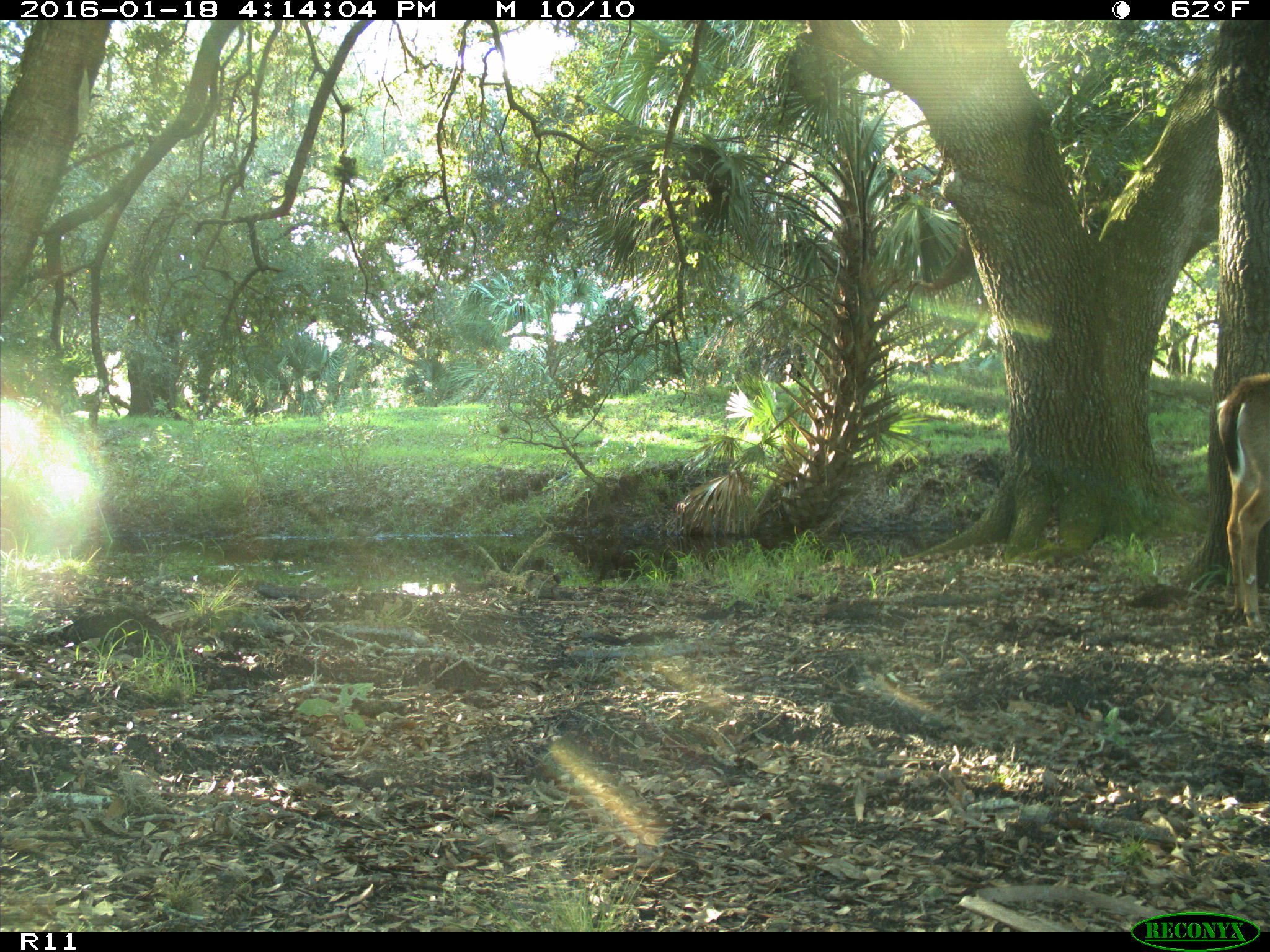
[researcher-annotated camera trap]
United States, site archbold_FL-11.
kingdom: Animalia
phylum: Chordata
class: Mammalia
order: Artiodactyla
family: Cervidae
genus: Odocoileus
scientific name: Odocoileus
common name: deer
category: unidentified deer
Unidentified deer (deer) (Odocoileus).